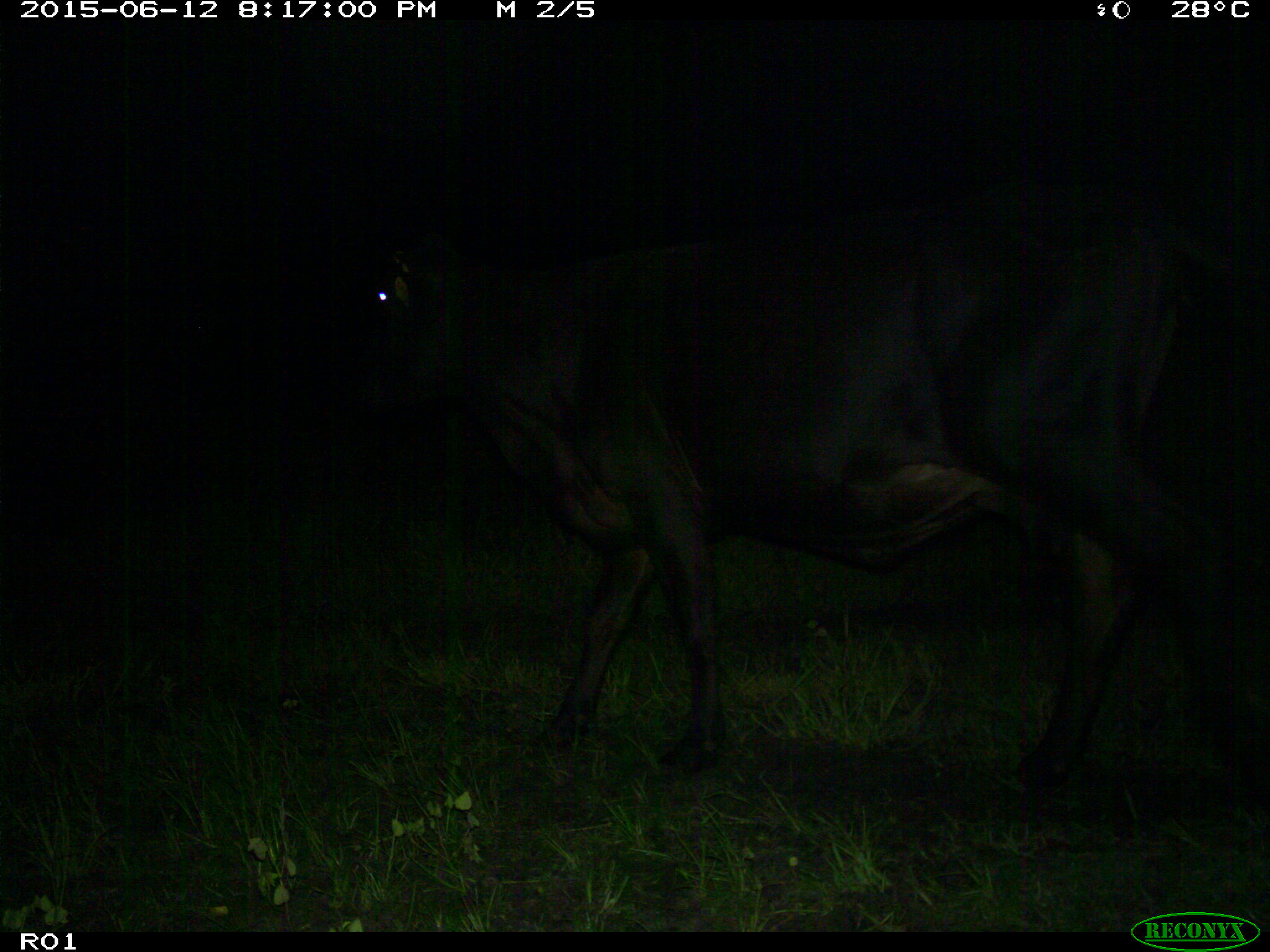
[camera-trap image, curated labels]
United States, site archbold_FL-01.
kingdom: Animalia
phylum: Chordata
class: Mammalia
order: Artiodactyla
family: Bovidae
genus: Bos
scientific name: Bos taurus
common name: domestic cow